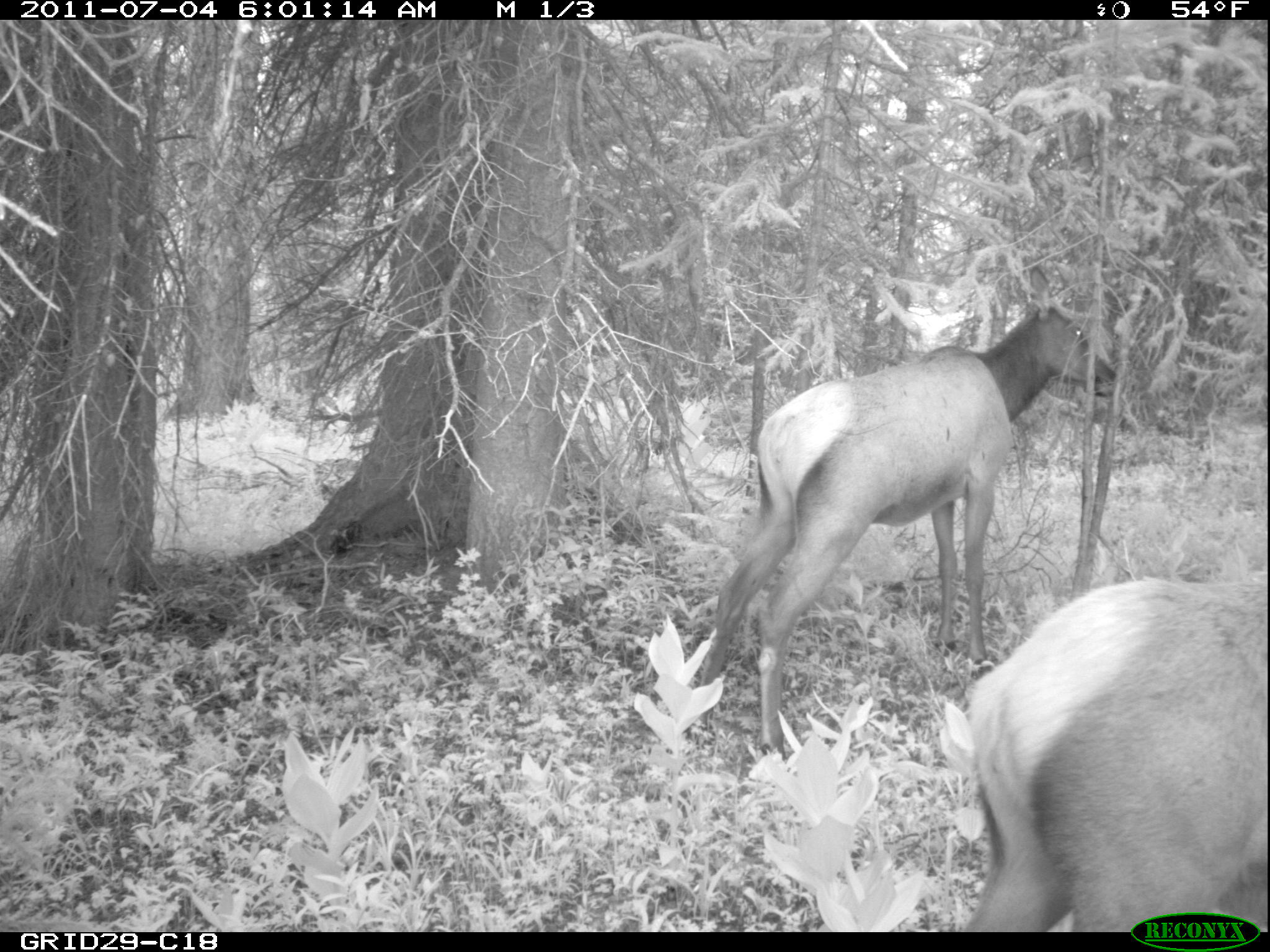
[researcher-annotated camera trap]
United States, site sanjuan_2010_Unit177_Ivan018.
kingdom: Animalia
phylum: Chordata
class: Mammalia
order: Artiodactyla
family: Cervidae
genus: Cervus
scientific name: Cervus elaphus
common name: red deer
Cervus elaphus (red deer).